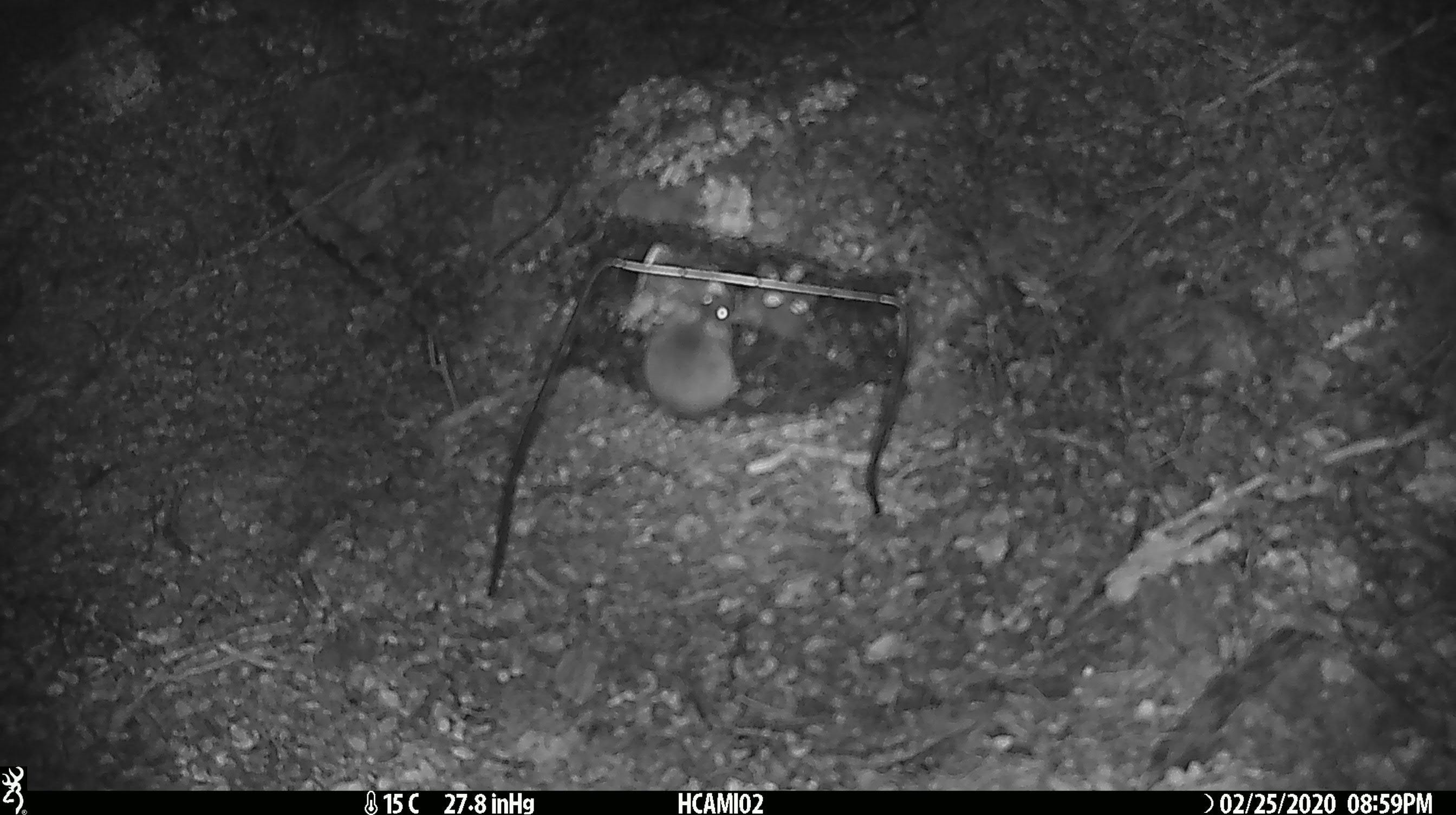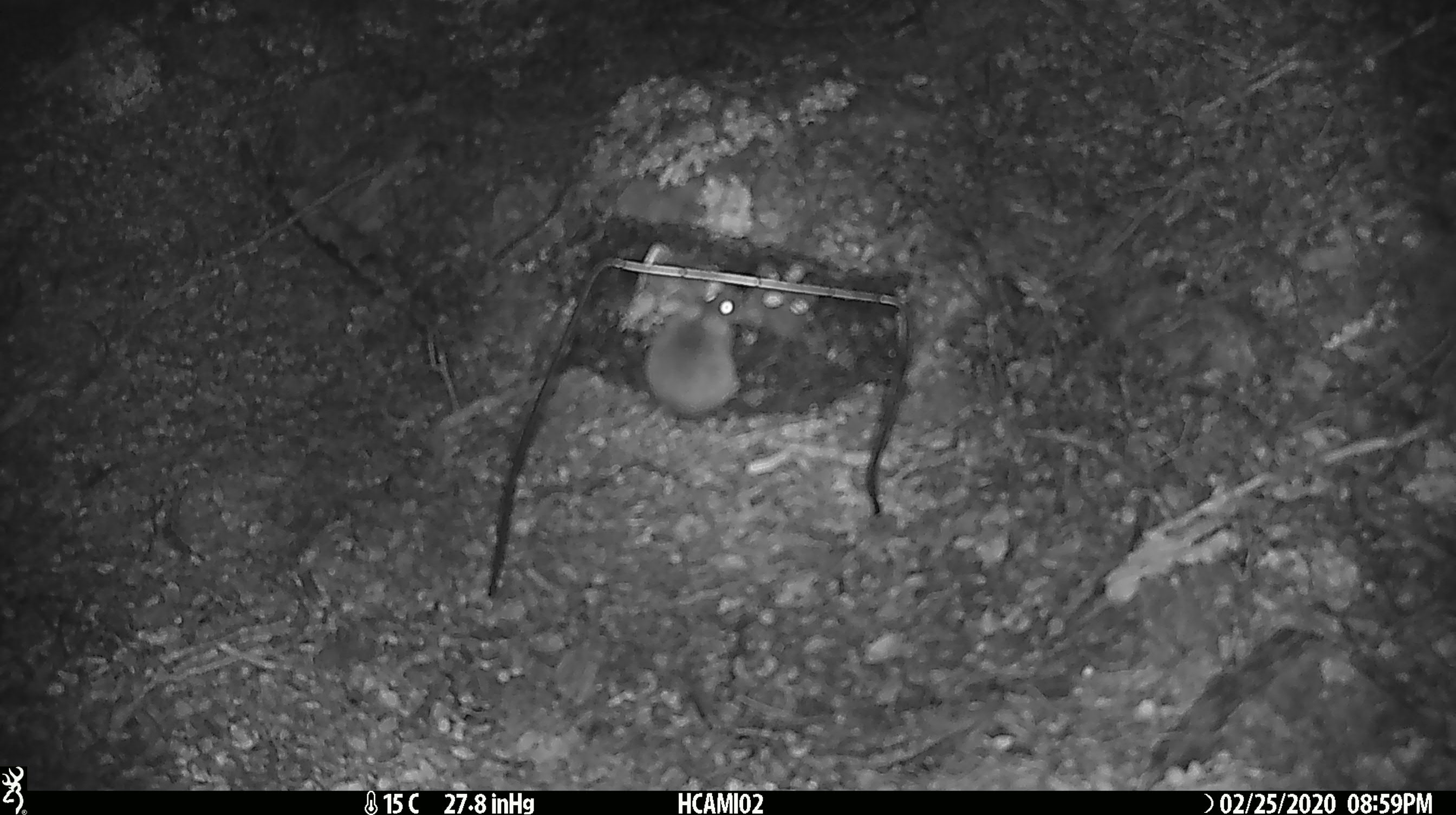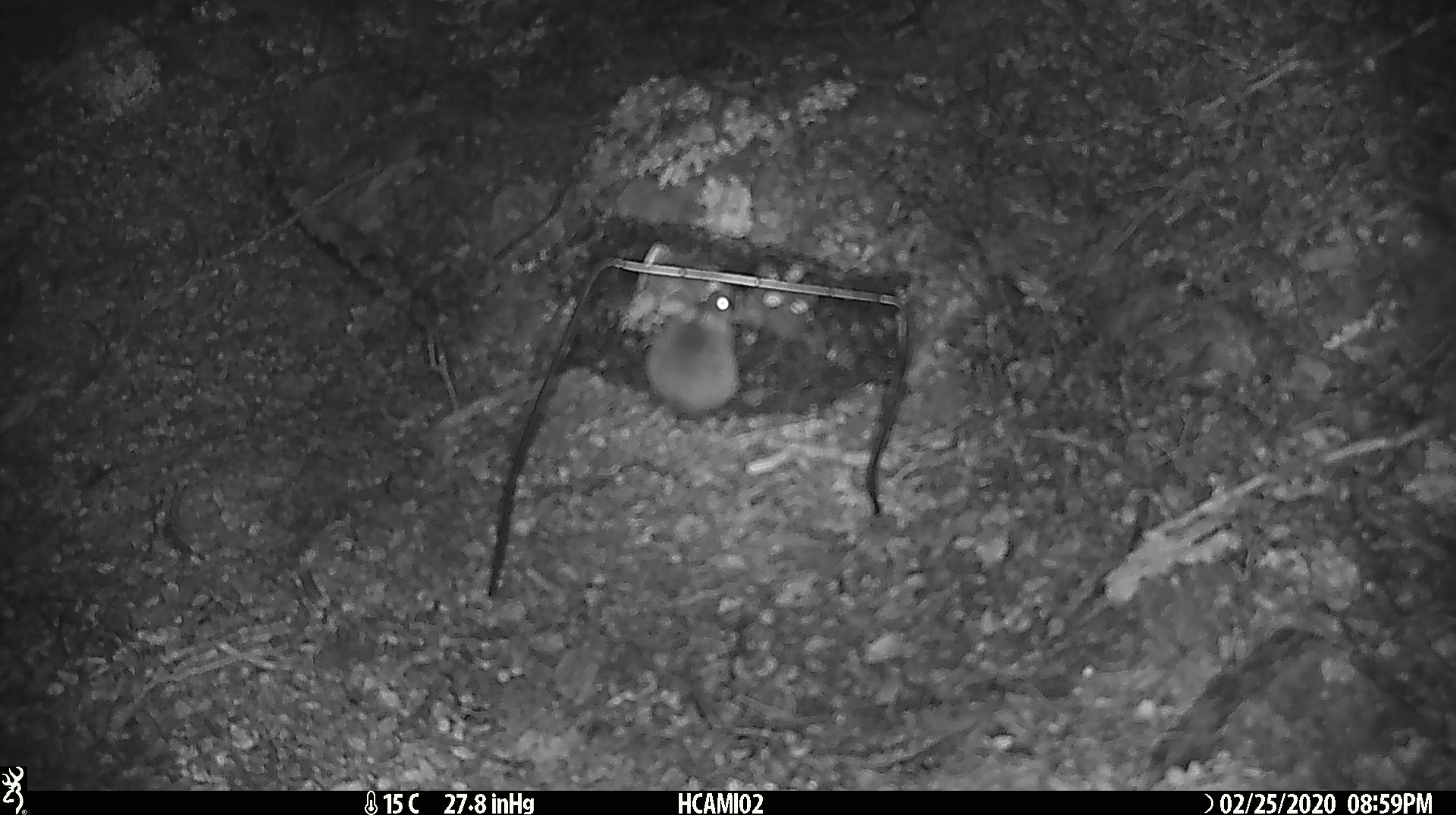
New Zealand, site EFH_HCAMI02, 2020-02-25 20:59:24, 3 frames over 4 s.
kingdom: Animalia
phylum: Chordata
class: Mammalia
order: Rodentia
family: Muridae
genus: Mus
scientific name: Mus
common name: mouse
Mouse (Mus).